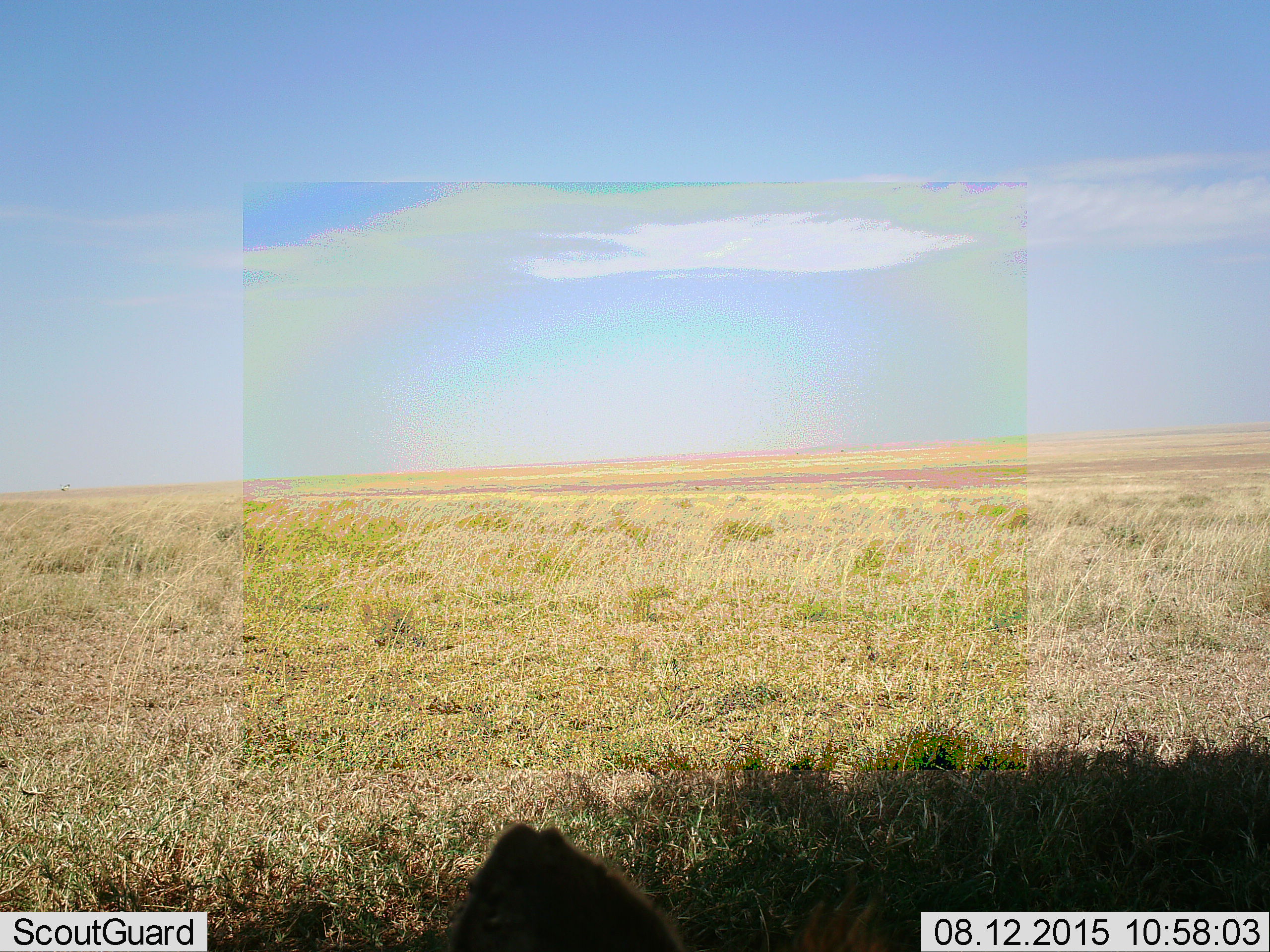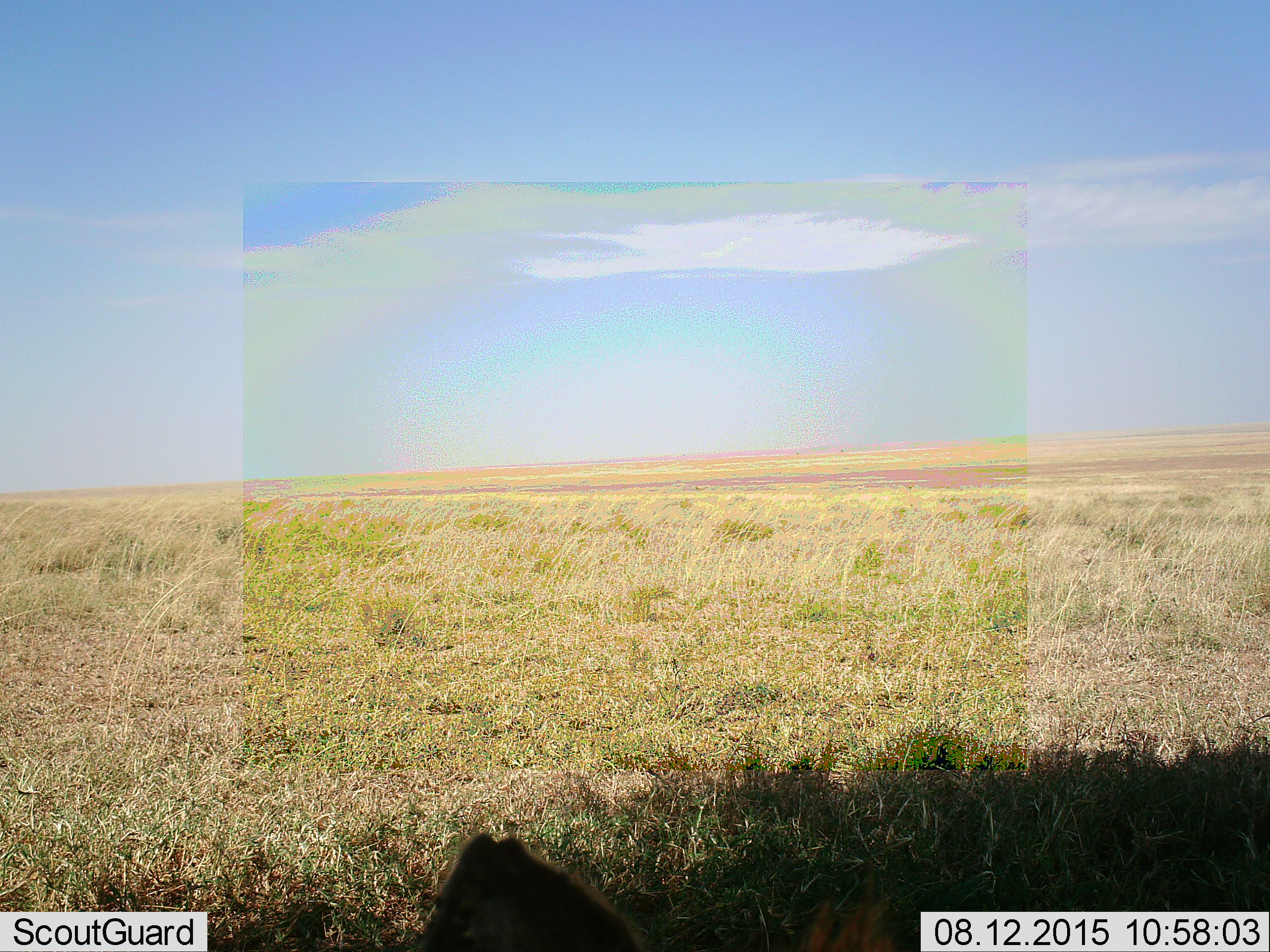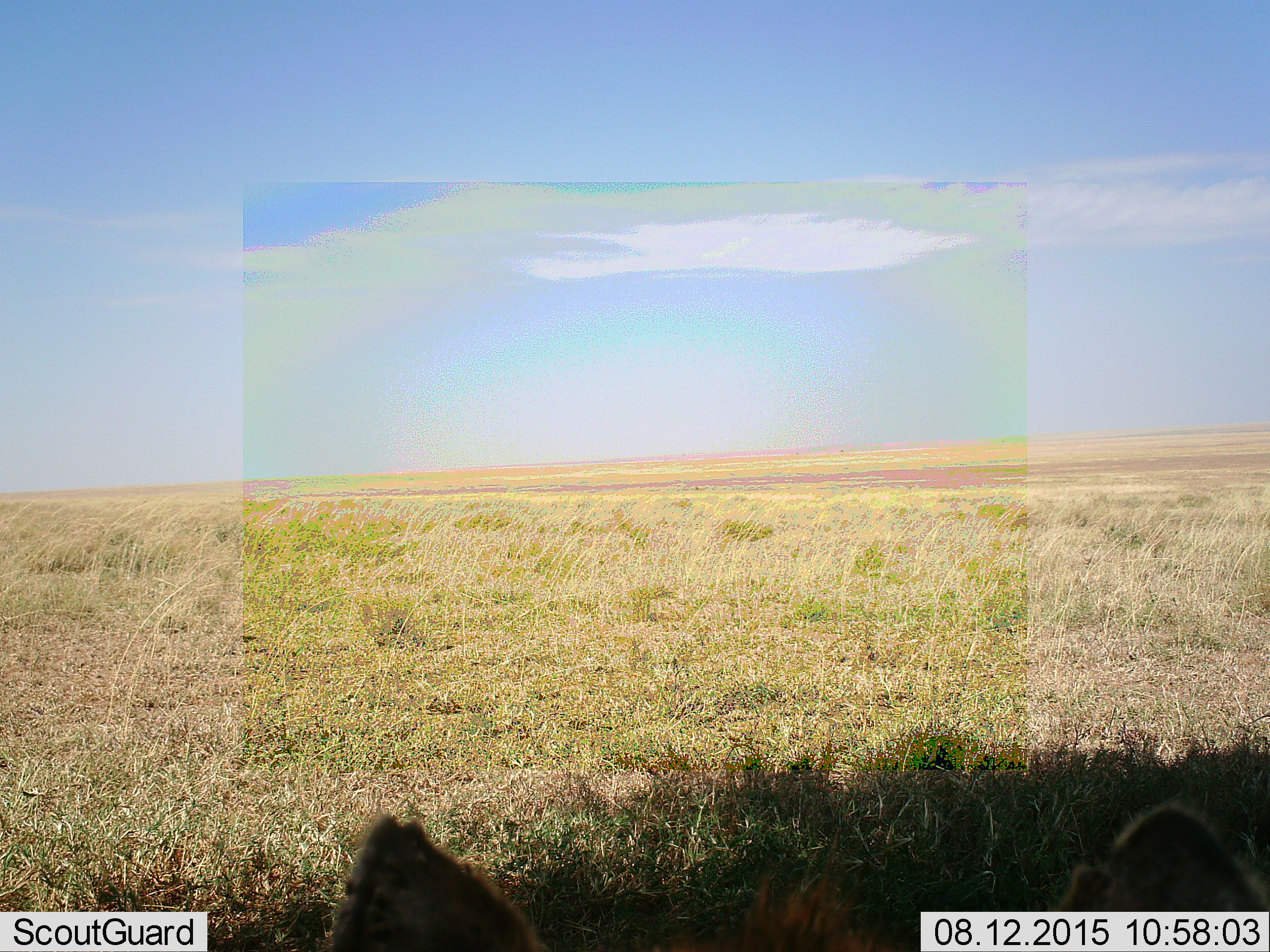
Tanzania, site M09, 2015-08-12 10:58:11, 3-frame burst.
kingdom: Animalia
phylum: Chordata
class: Mammalia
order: Carnivora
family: Hyaenidae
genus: Crocuta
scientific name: Crocuta crocuta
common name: spotted hyena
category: hyenaspotted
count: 1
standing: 25%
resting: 75%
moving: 0%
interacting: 0%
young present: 0%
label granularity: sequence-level